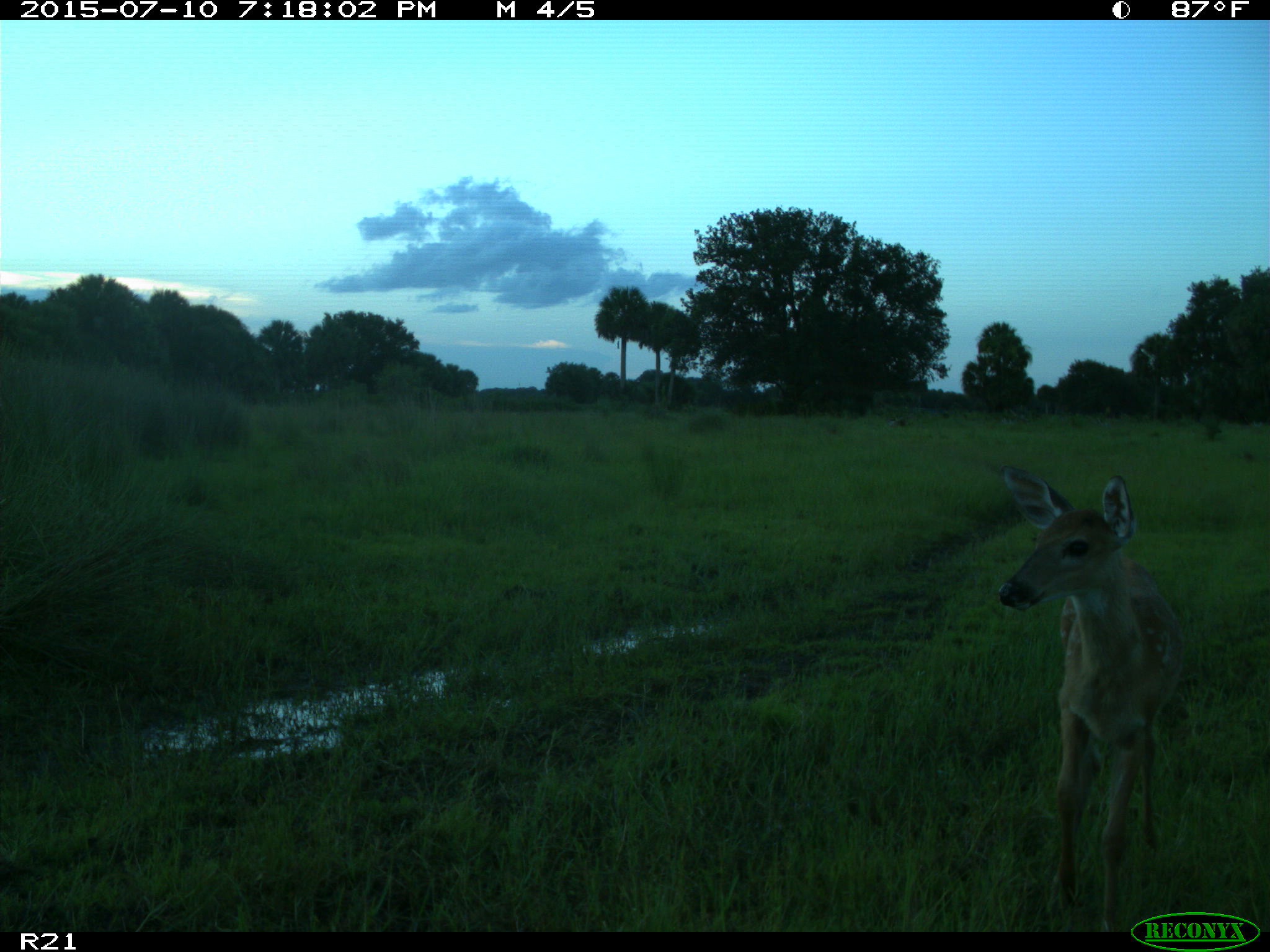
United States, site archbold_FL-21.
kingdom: Animalia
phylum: Chordata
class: Mammalia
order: Artiodactyla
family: Cervidae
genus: Odocoileus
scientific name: Odocoileus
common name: deer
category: unidentified deer